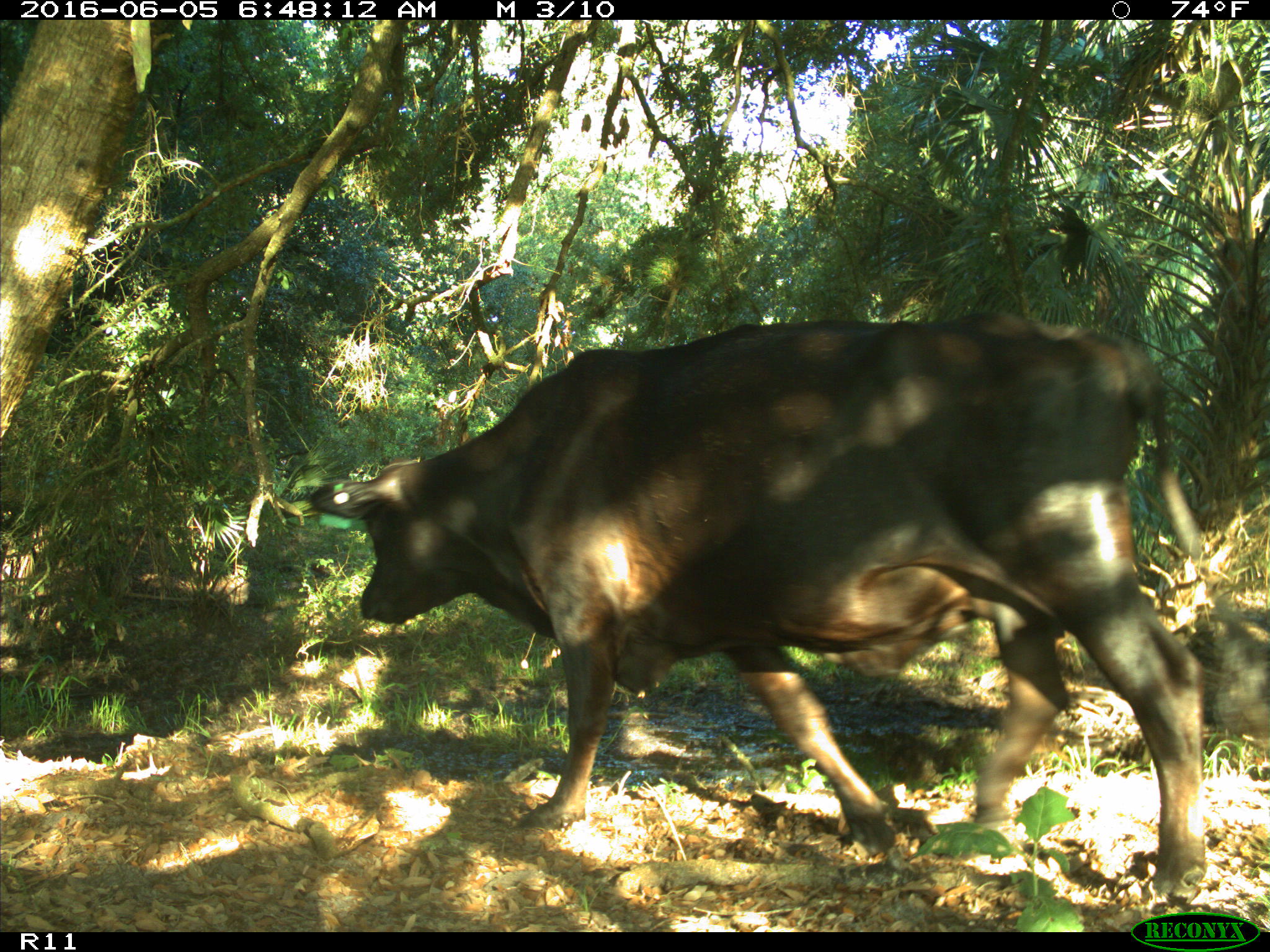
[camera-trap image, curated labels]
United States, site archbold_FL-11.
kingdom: Animalia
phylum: Chordata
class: Mammalia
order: Artiodactyla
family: Bovidae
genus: Bos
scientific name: Bos taurus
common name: domestic cow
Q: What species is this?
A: Bos taurus (domestic cow).